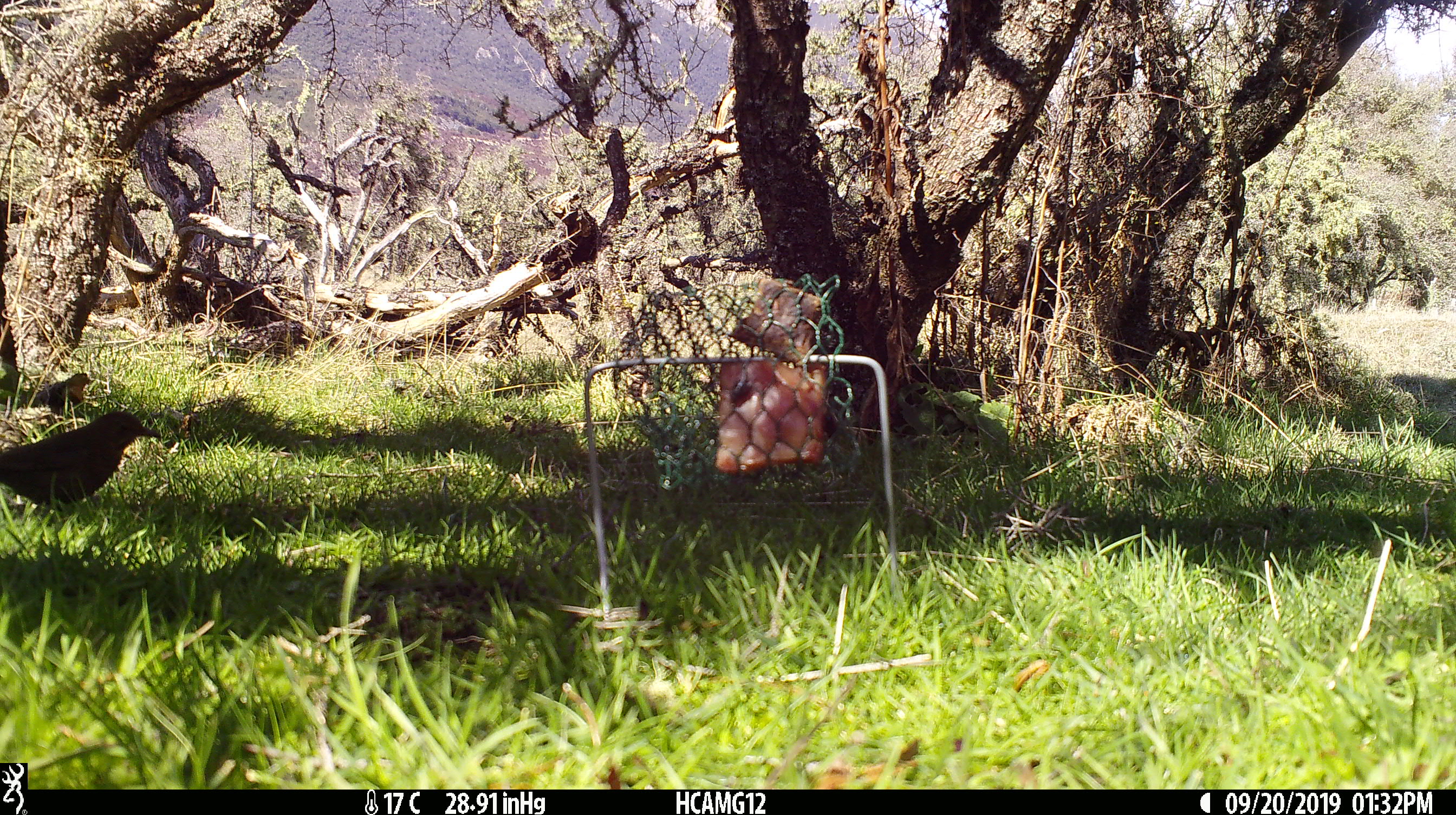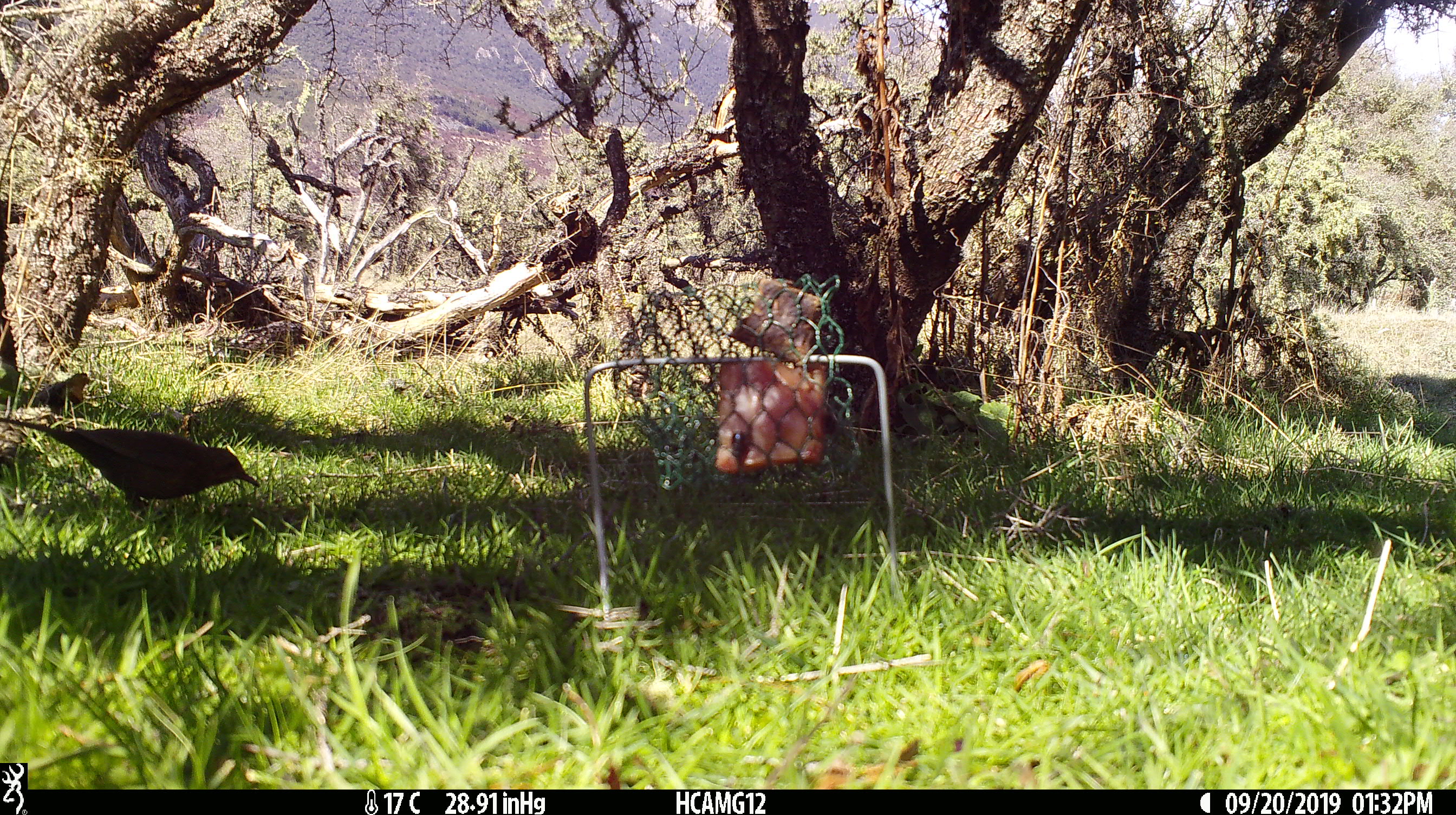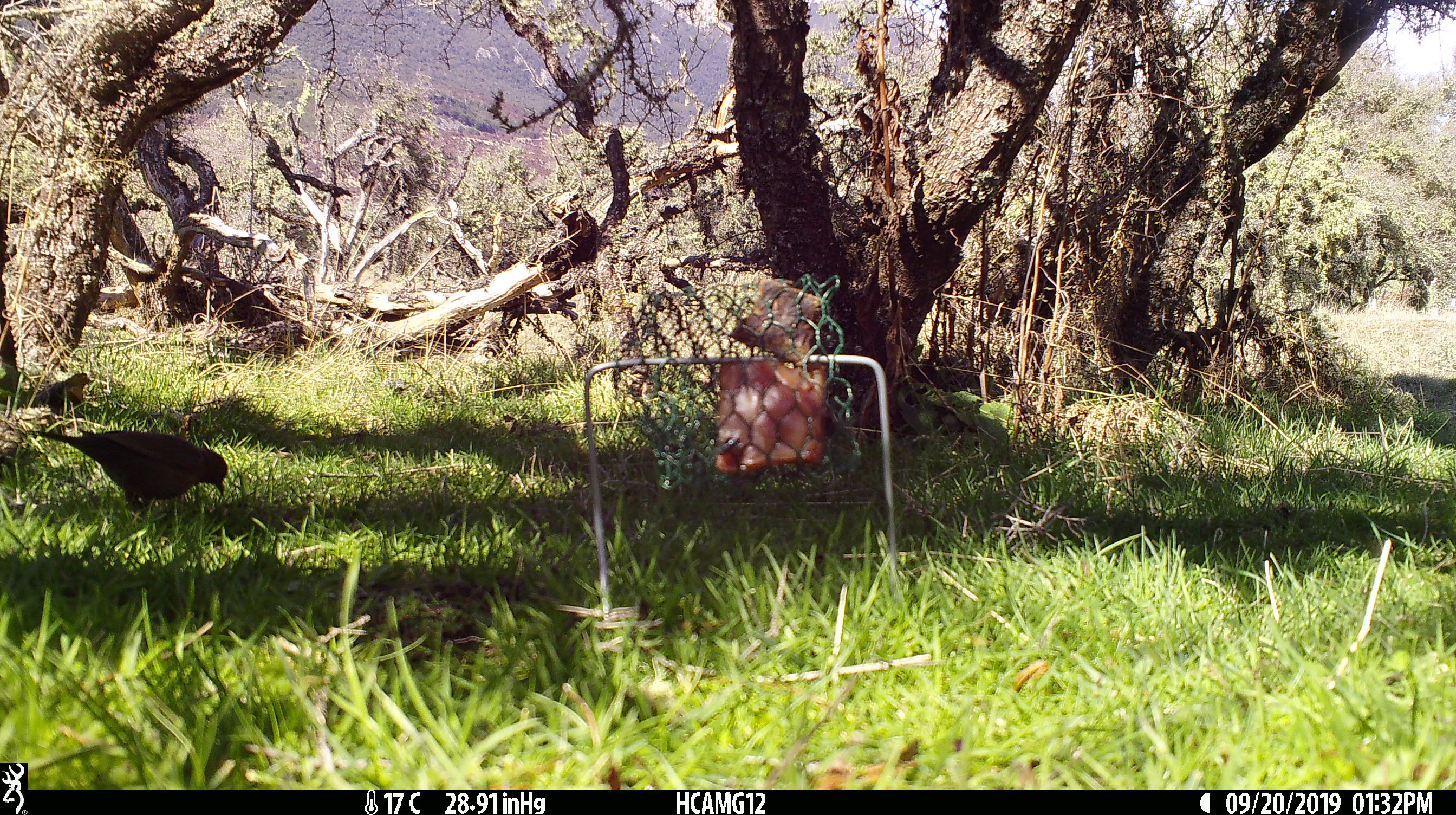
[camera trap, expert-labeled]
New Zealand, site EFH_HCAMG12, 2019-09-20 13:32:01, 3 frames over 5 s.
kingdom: Animalia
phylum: Chordata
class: Aves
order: Passeriformes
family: Turdidae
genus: Turdus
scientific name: Turdus philomelos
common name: song thrush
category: thrush